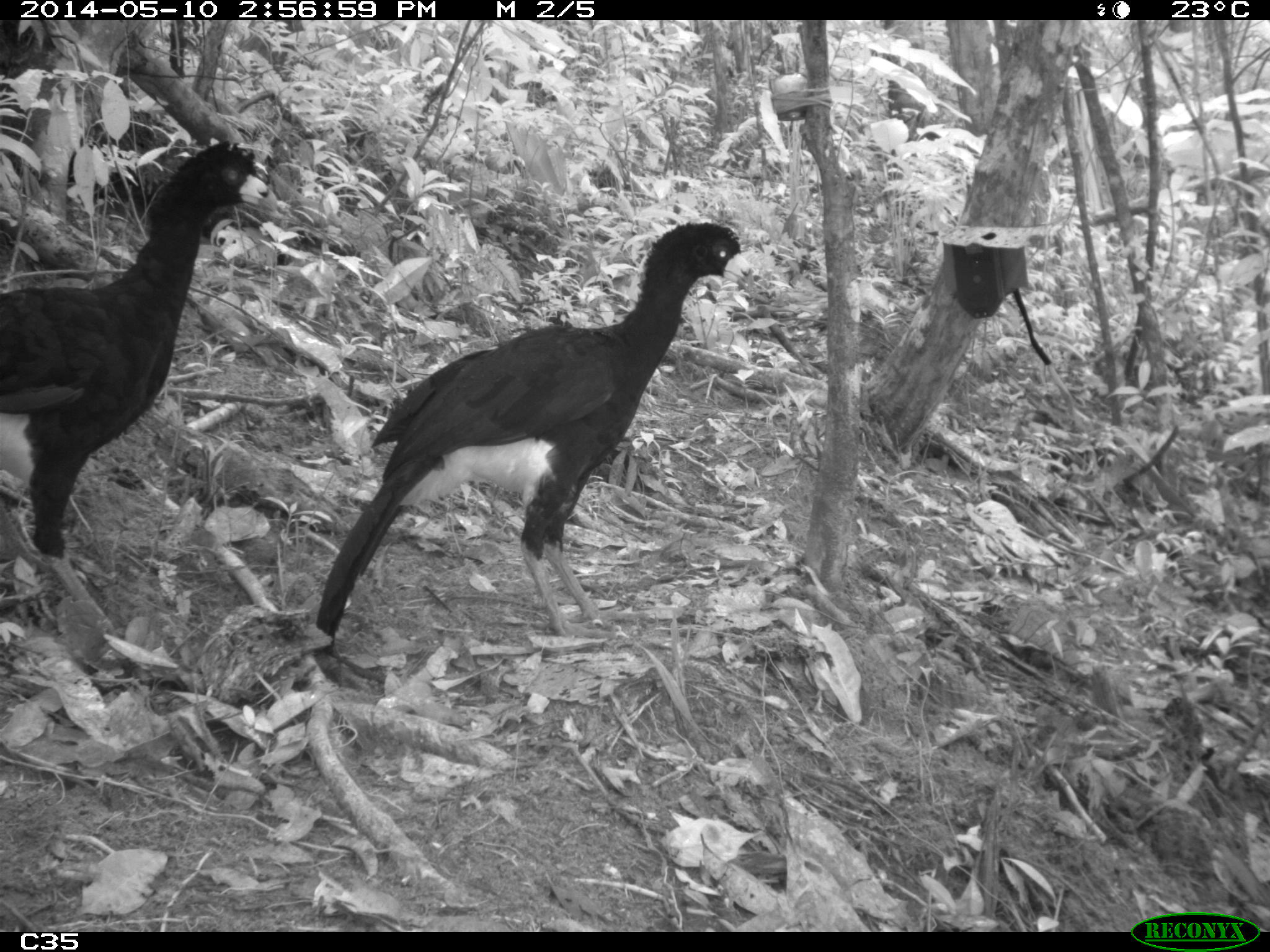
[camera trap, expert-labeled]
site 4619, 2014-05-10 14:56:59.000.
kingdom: Animalia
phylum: Chordata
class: Aves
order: Galliformes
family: Cracidae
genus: Crax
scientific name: Crax alector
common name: black curassow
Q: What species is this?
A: Crax alector (black curassow).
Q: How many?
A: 2.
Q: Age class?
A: Adult.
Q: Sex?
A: Female.